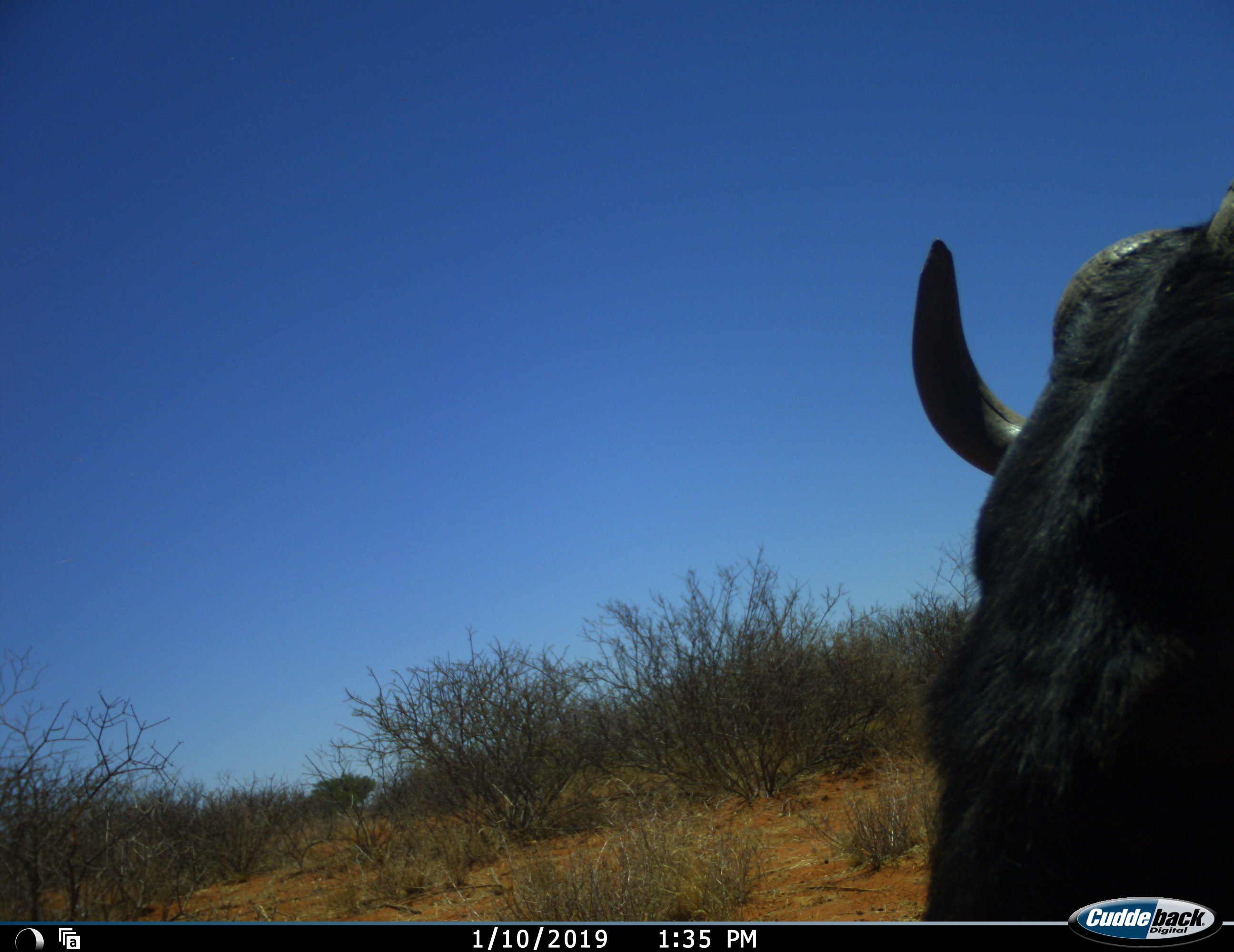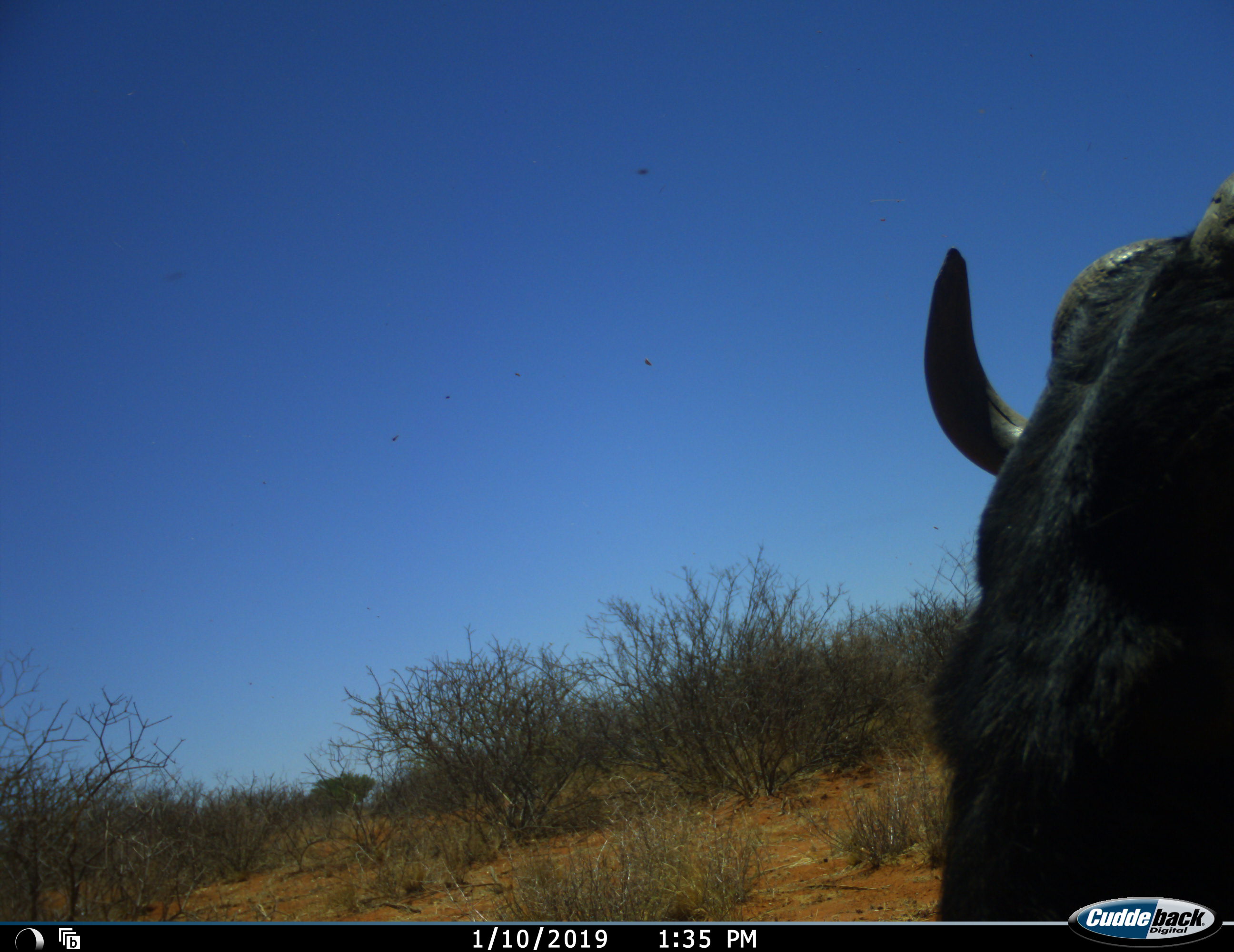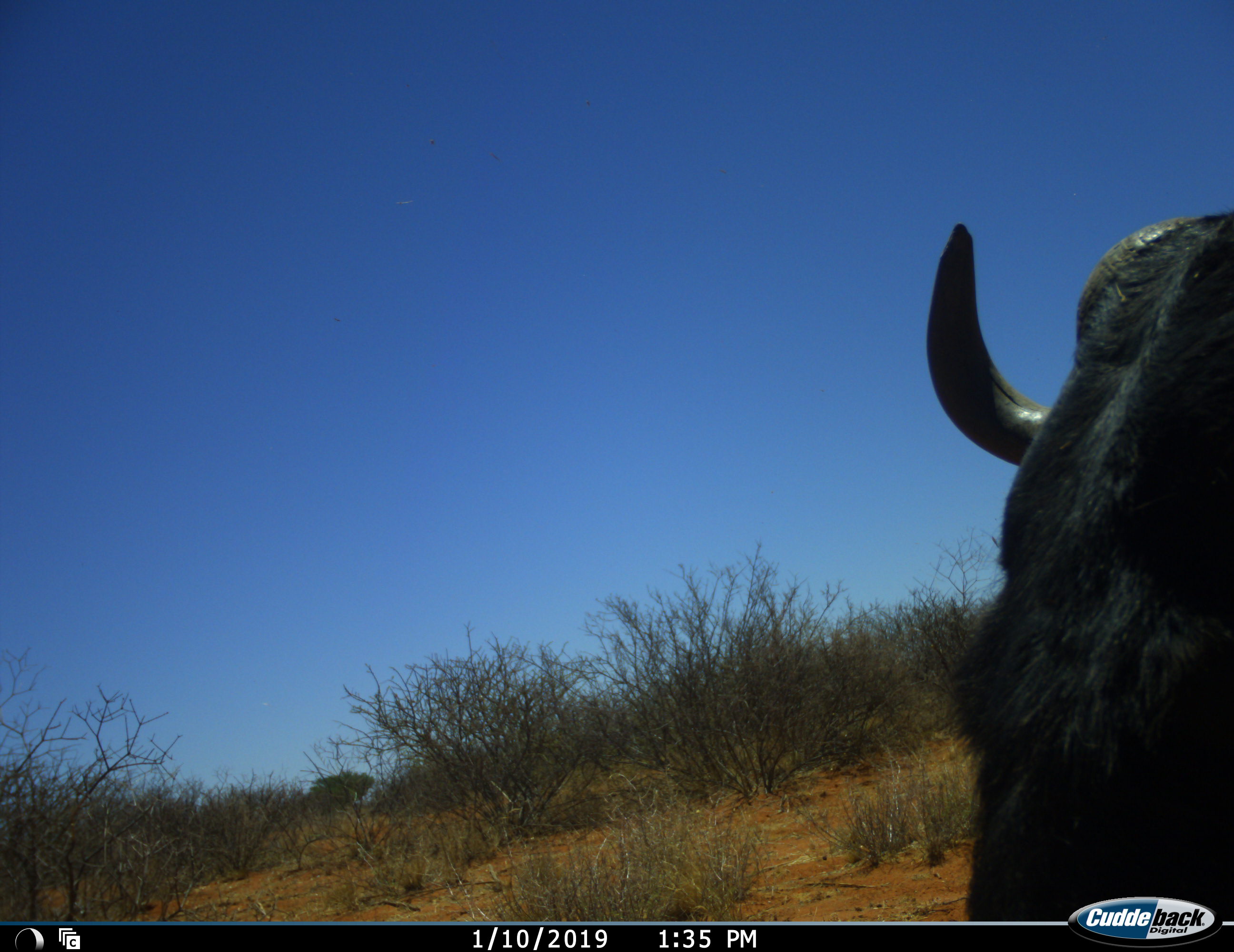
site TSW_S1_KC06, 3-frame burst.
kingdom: Animalia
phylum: Chordata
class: Mammalia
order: Artiodactyla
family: Bovidae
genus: Connochaetes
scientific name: Connochaetes taurinus taurinus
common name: blue wildebeest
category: wildebeestblue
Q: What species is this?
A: Wildebeestblue (blue wildebeest) (Connochaetes taurinus taurinus).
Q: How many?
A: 1.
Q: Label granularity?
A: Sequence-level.